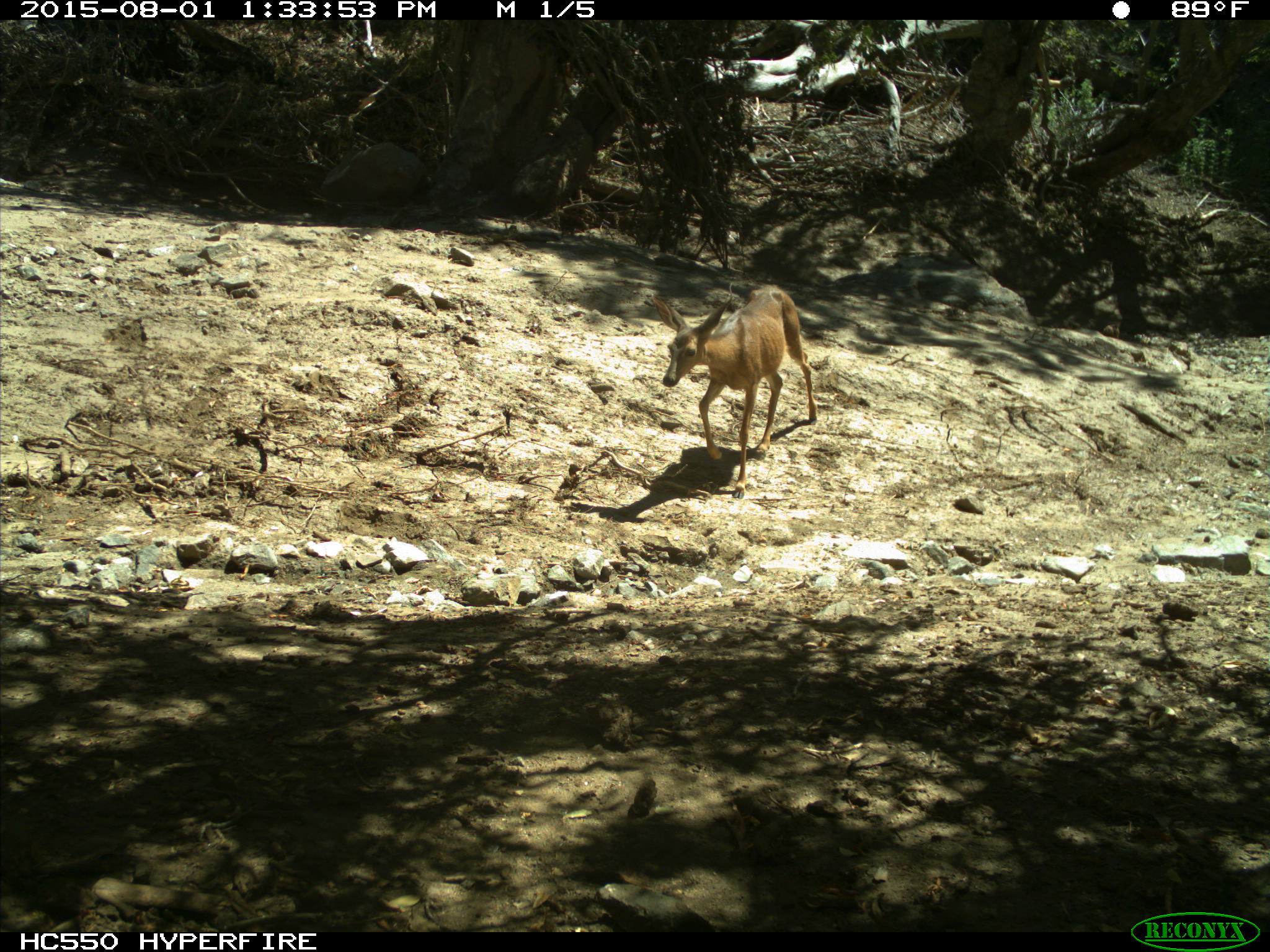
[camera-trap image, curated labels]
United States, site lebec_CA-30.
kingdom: Animalia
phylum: Chordata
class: Mammalia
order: Artiodactyla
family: Cervidae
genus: Odocoileus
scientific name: Odocoileus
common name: deer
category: unidentified deer